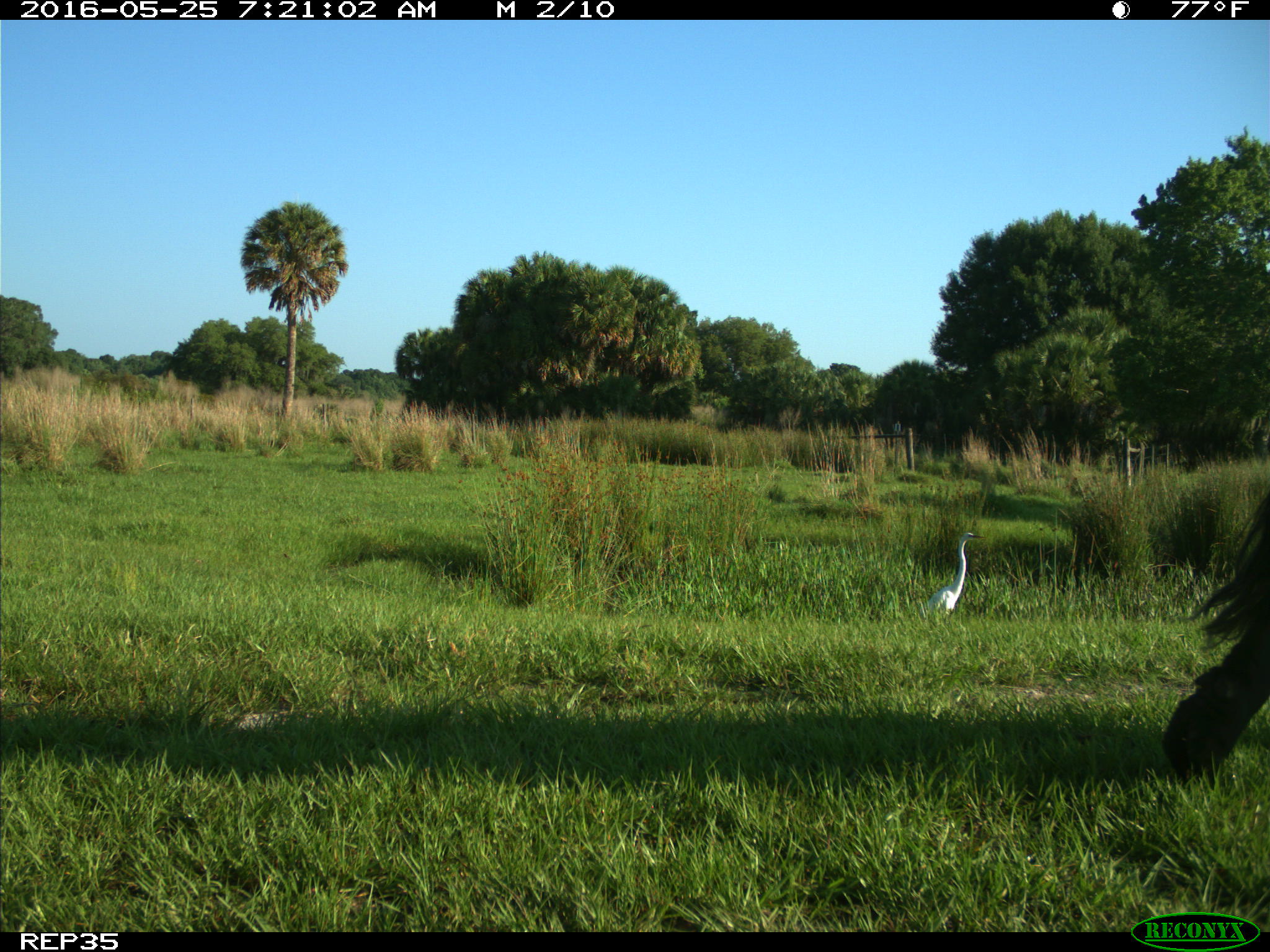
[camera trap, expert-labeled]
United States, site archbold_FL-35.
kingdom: Animalia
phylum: Chordata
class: Mammalia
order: Artiodactyla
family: Bovidae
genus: Bos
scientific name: Bos taurus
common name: domestic cow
Bos taurus (domestic cow).